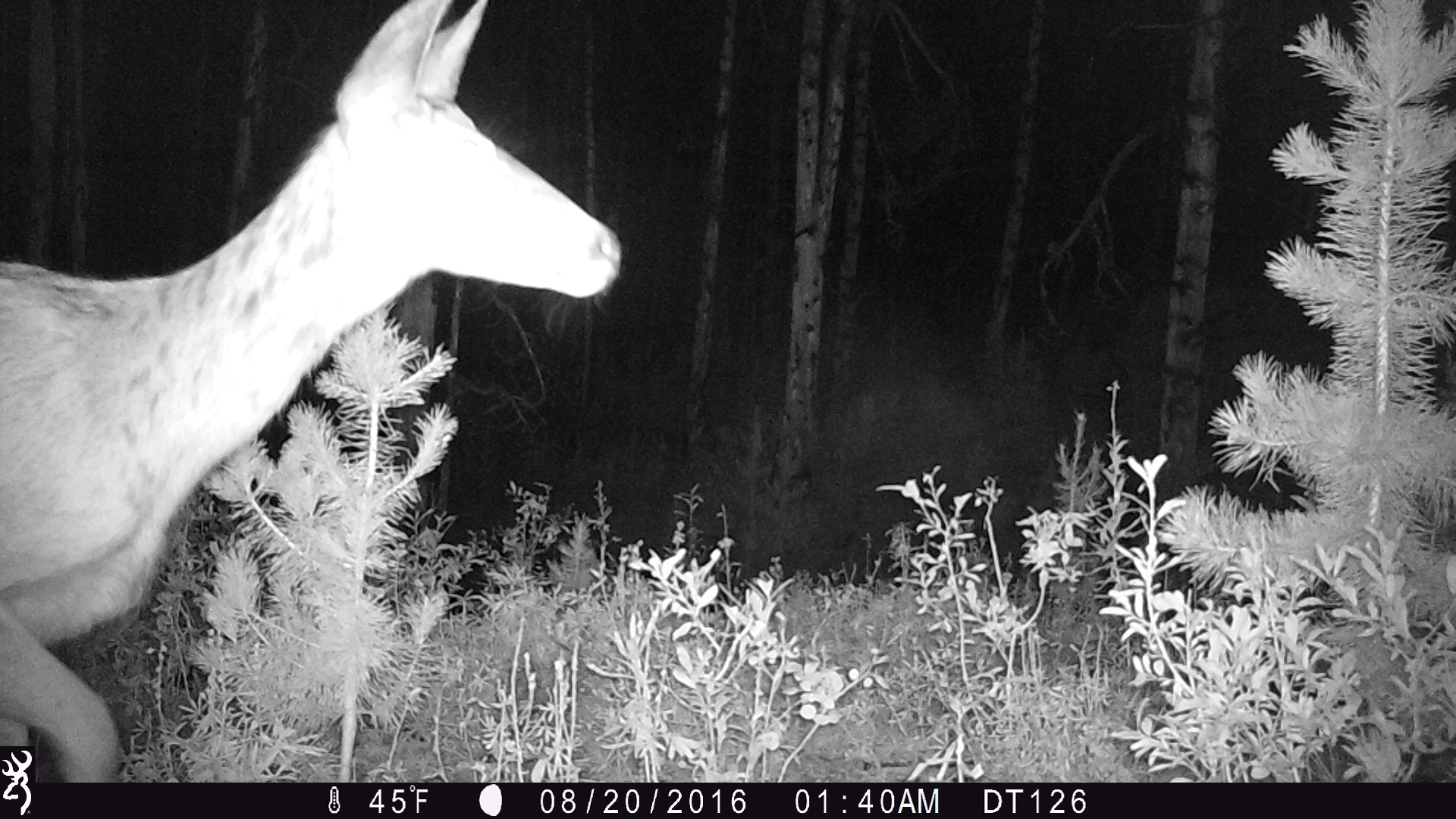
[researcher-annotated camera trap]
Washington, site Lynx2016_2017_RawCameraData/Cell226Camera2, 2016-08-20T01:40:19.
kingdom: Animalia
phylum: Chordata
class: Mammalia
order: Artiodactyla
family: Cervidae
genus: Odocoileus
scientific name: Odocoileus hemionus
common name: mule deer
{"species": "Odocoileus hemionus (mule deer)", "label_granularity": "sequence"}